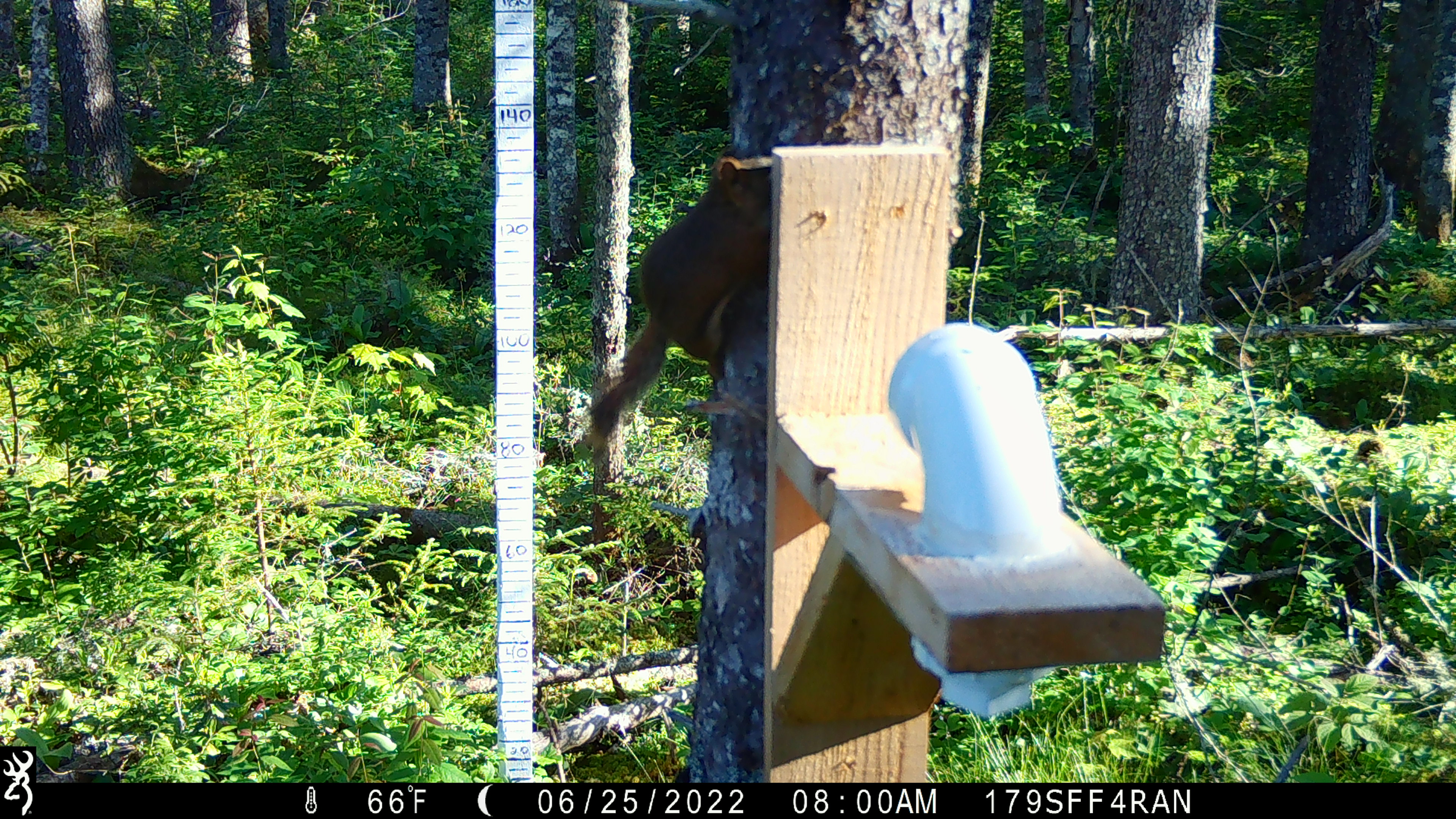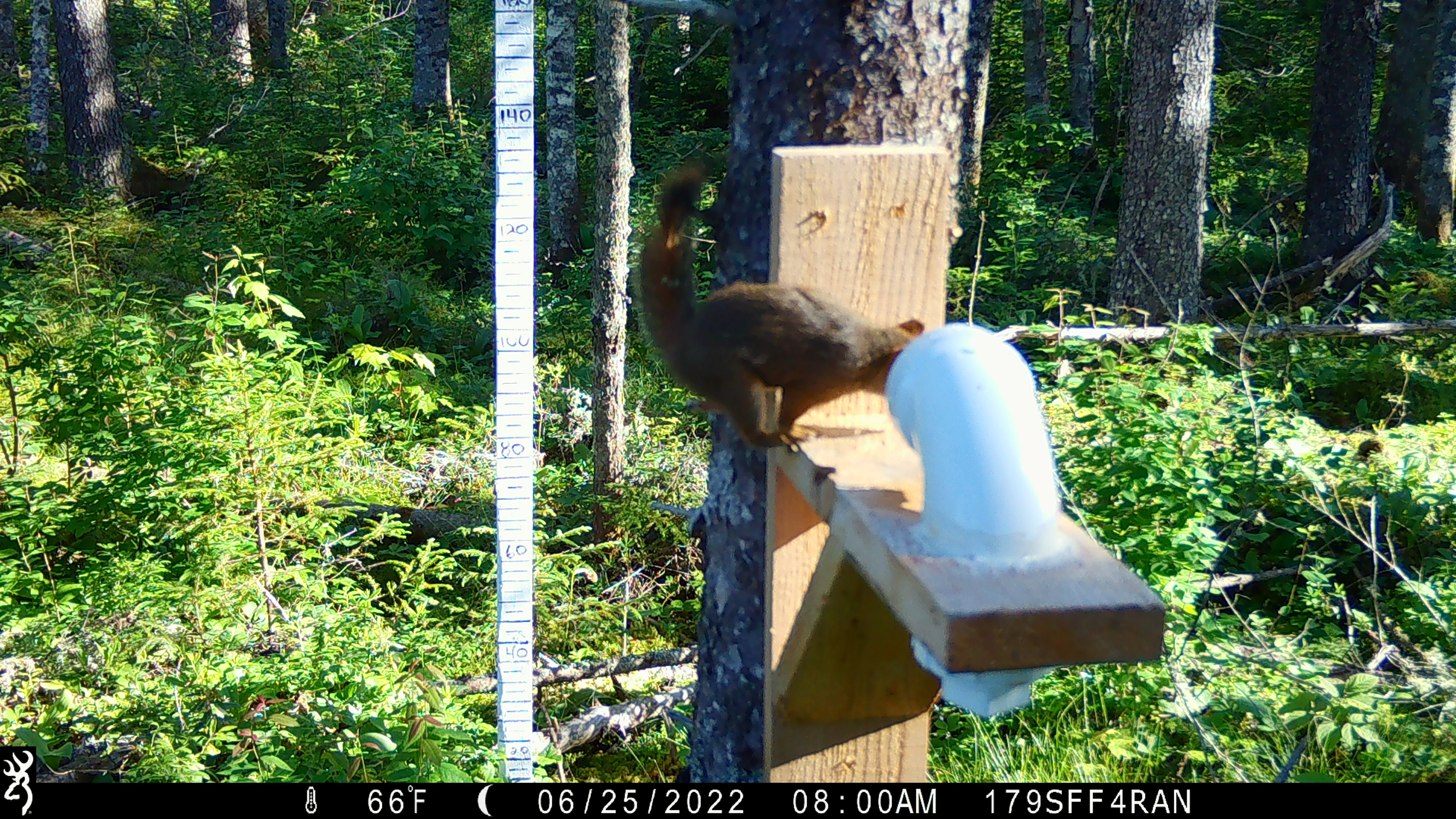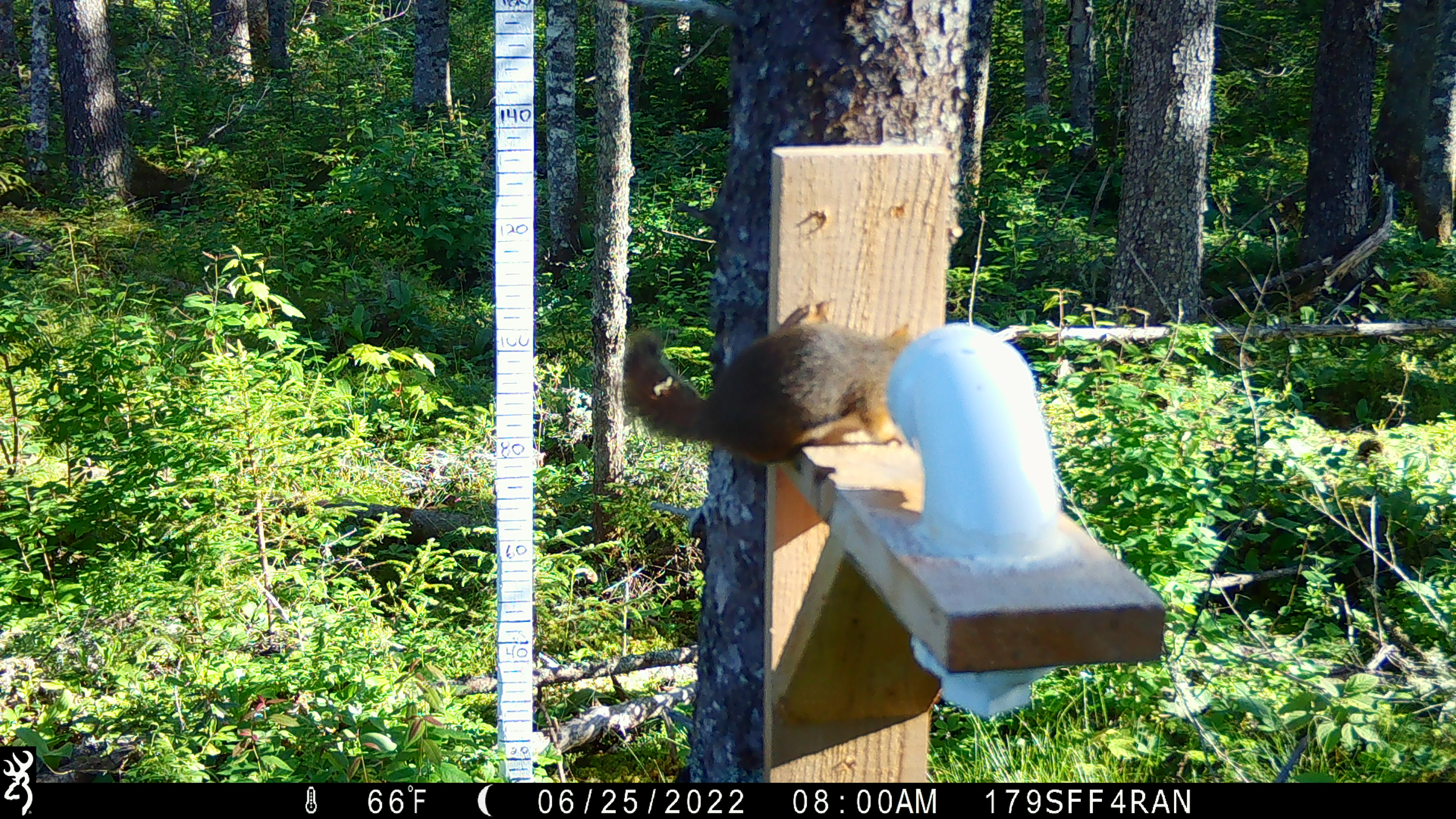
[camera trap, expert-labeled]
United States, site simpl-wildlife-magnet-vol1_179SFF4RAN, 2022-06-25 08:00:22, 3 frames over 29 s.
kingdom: Animalia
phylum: Chordata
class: Mammalia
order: Rodentia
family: Sciuridae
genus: Tamiasciurus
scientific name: Tamiasciurus hudsonicus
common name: red squirrel